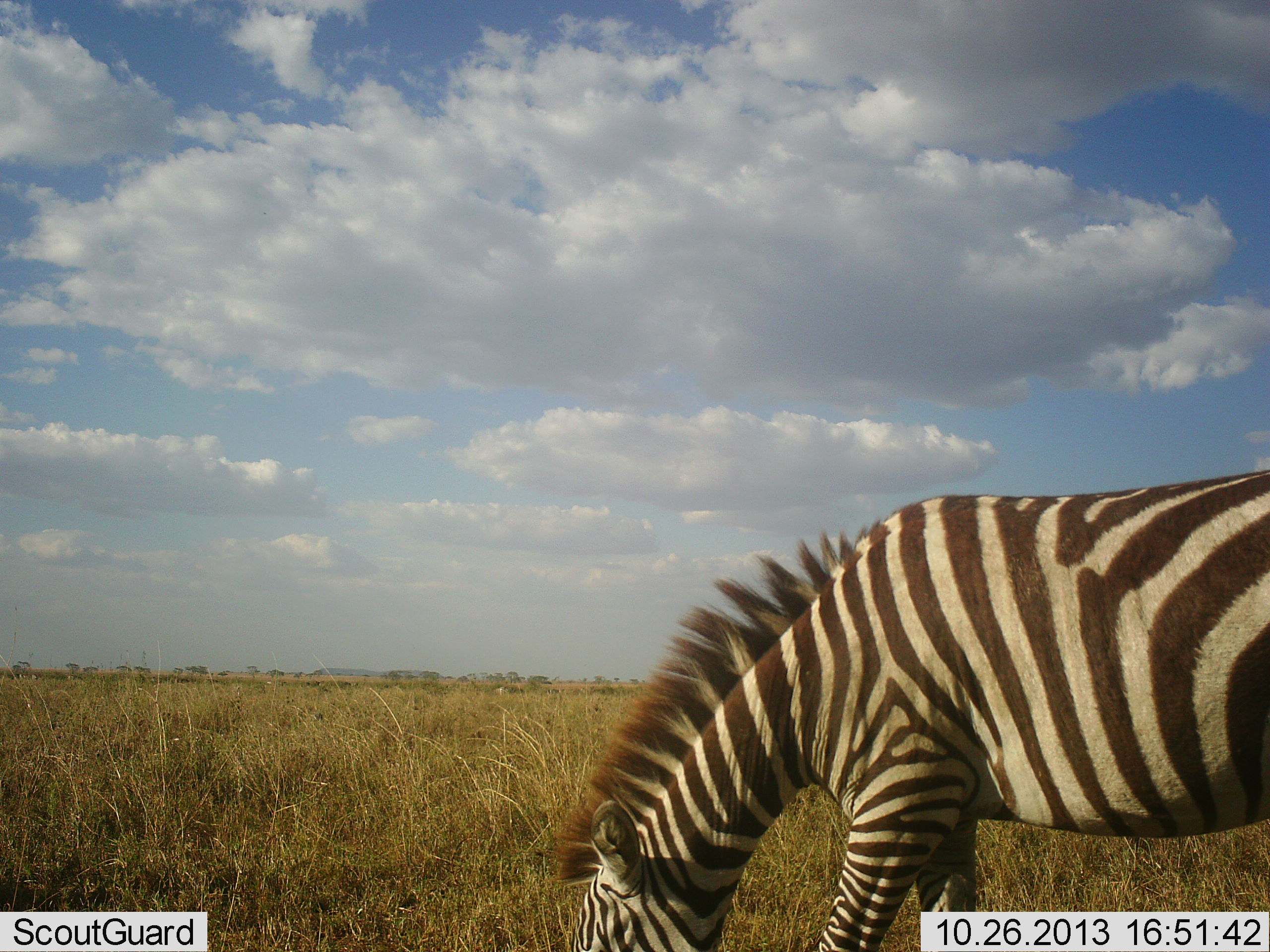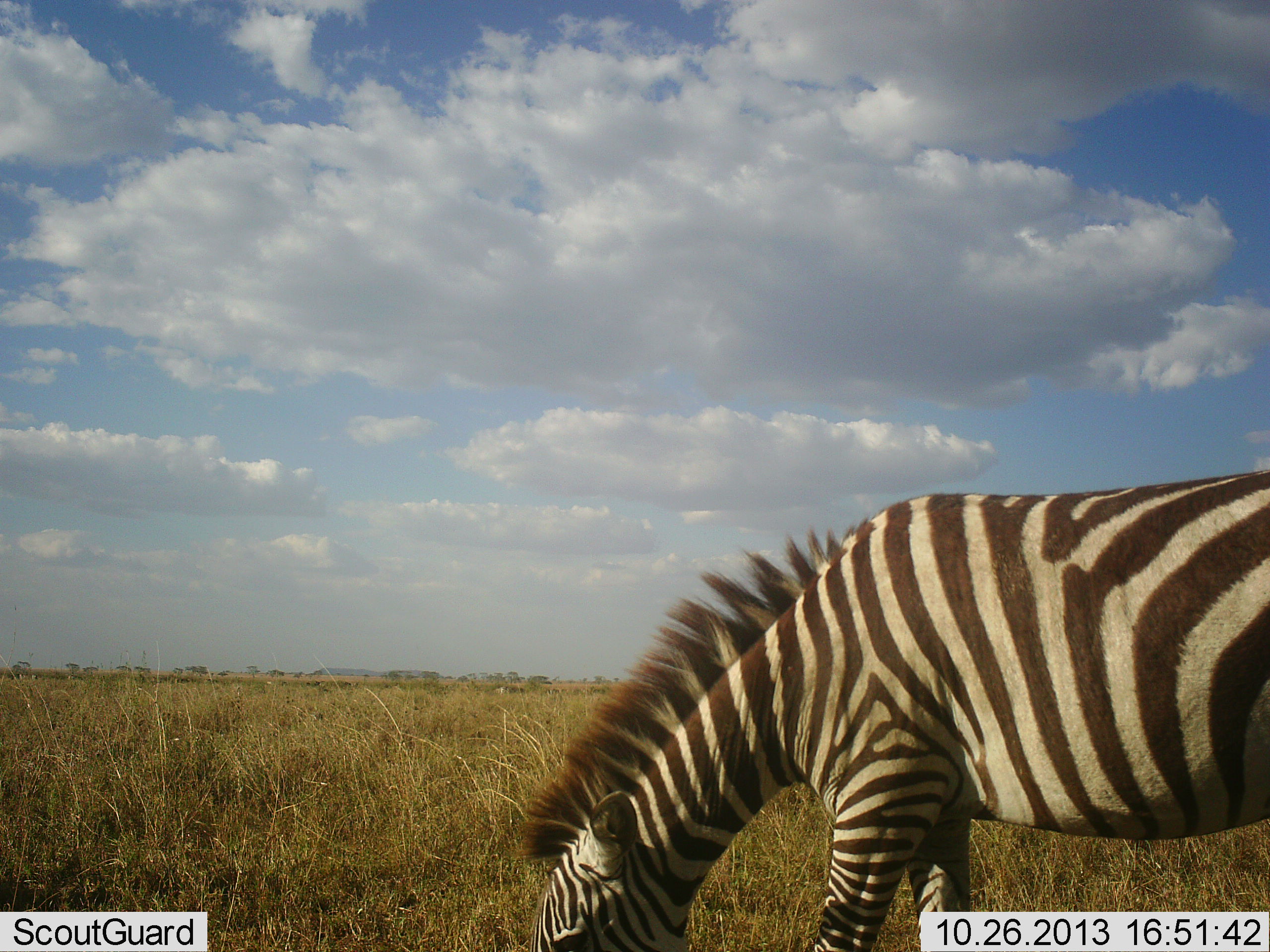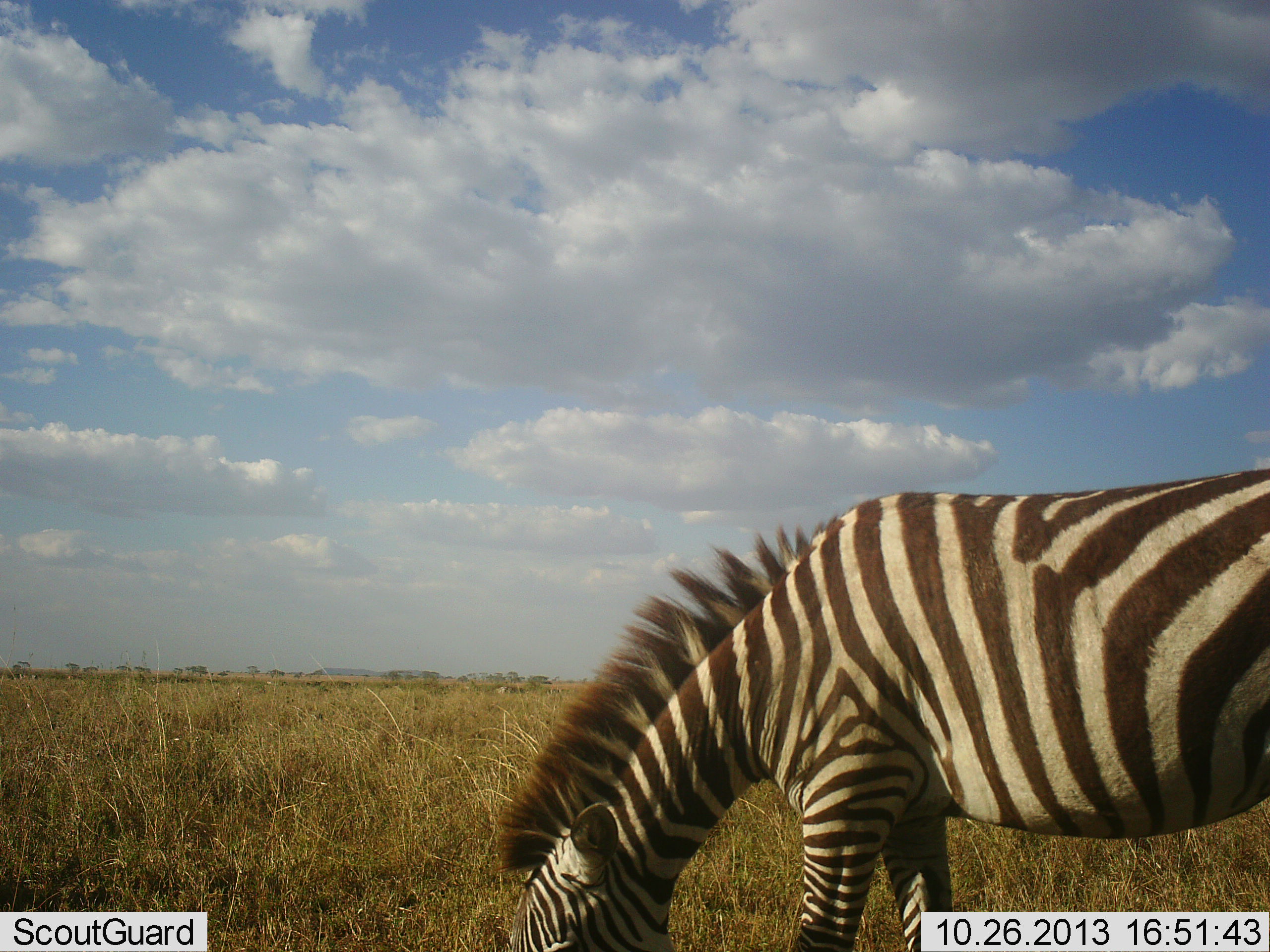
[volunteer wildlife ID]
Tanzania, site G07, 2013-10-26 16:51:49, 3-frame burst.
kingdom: Animalia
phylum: Chordata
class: Mammalia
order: Perissodactyla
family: Equidae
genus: Equus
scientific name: Equus quagga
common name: plains zebra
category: zebra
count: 1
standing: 30%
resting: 0%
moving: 0%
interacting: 0%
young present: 0%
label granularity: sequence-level